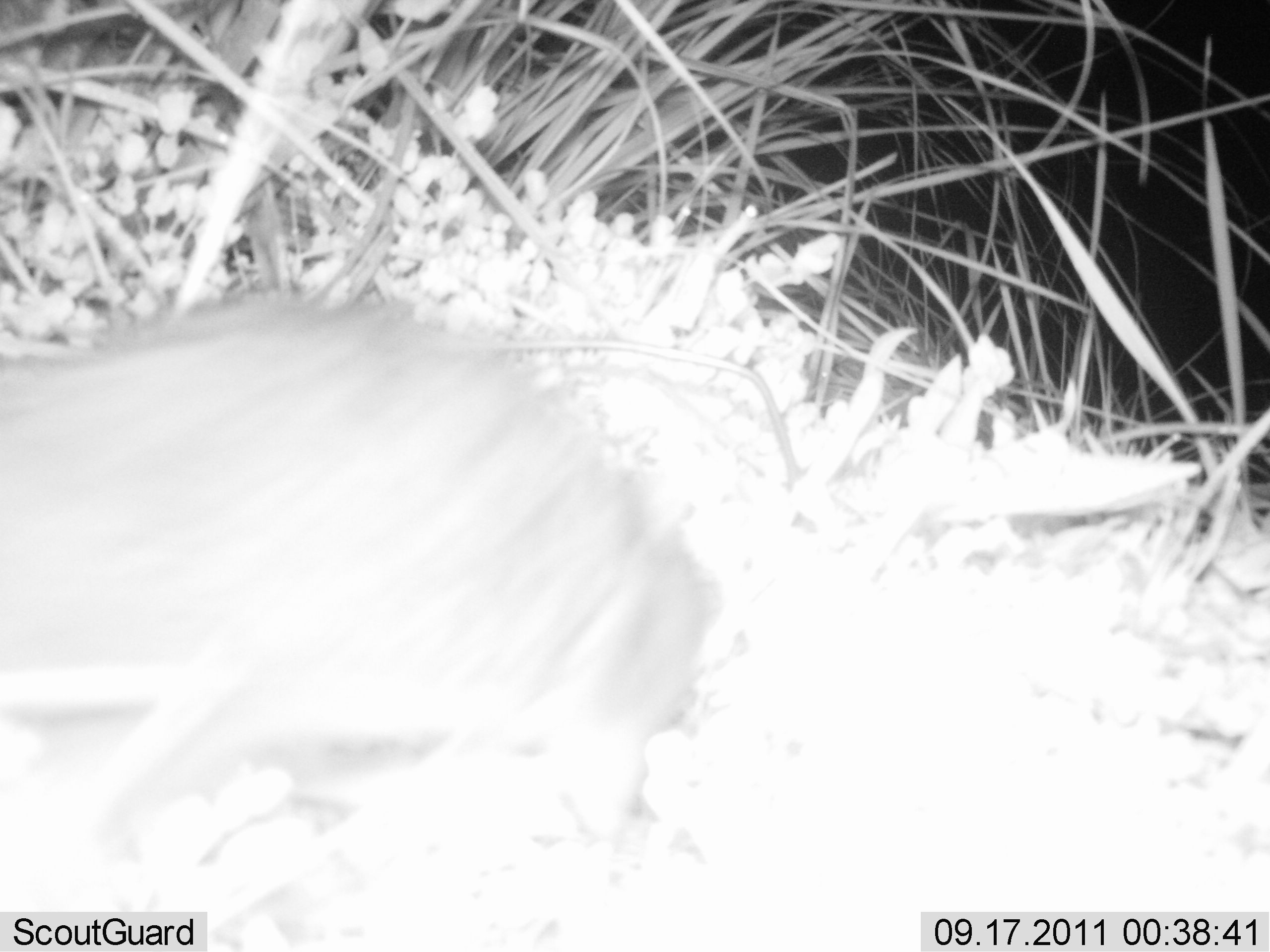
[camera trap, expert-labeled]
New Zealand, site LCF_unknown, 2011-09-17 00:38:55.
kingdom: Animalia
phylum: Chordata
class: Mammalia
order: Carnivora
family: Mustelidae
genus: Mustela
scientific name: Mustela furo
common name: ferret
Ferret (Mustela furo).